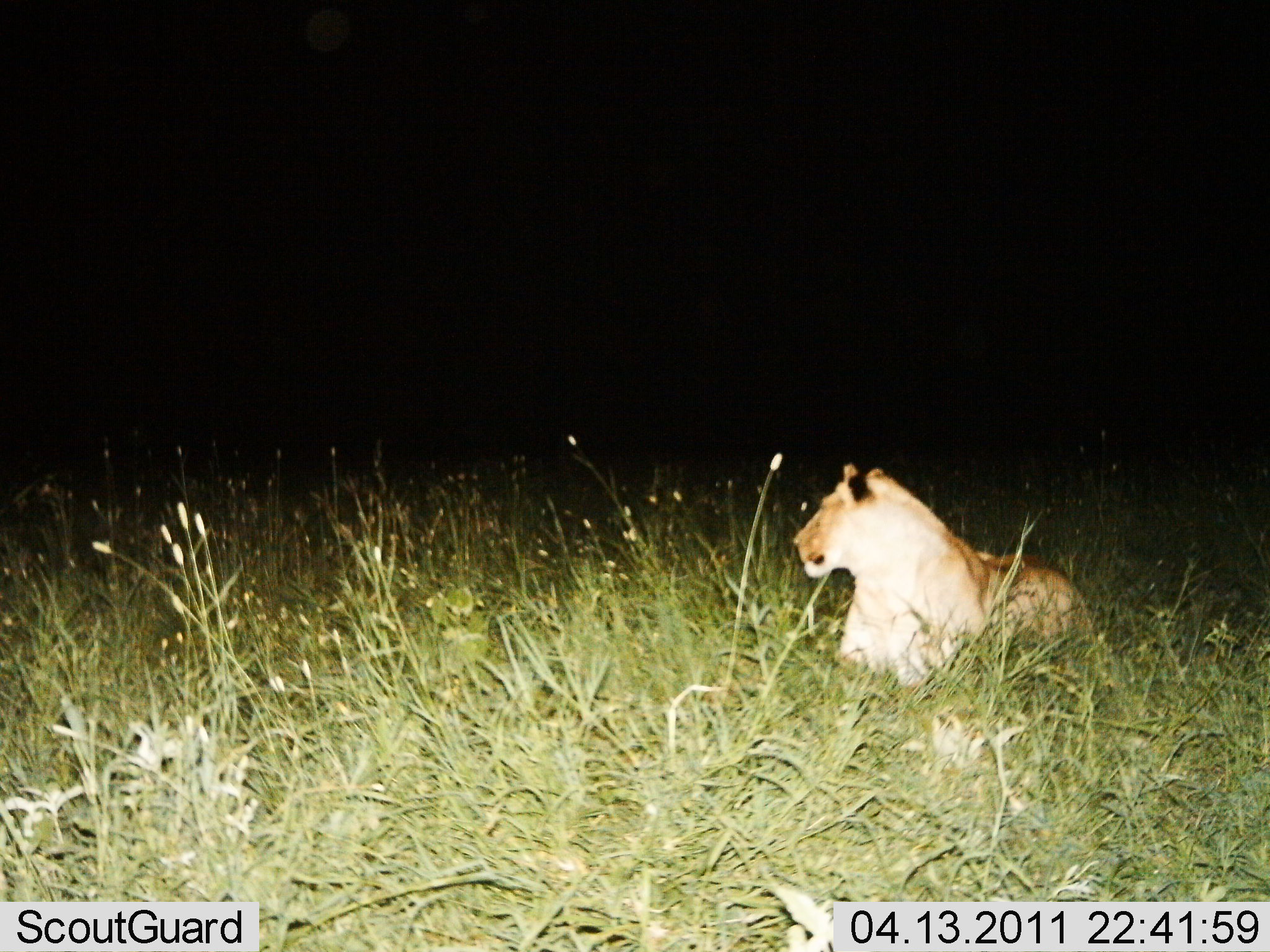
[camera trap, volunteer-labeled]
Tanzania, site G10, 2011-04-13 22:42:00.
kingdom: Animalia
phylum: Chordata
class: Mammalia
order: Carnivora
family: Felidae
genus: Panthera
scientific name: Panthera leo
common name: lion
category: lionfemale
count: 1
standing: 0%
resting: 92%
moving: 0%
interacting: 8%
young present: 0%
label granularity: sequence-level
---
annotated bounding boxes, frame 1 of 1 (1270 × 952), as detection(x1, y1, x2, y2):
animal: detection(793, 460, 1104, 693)